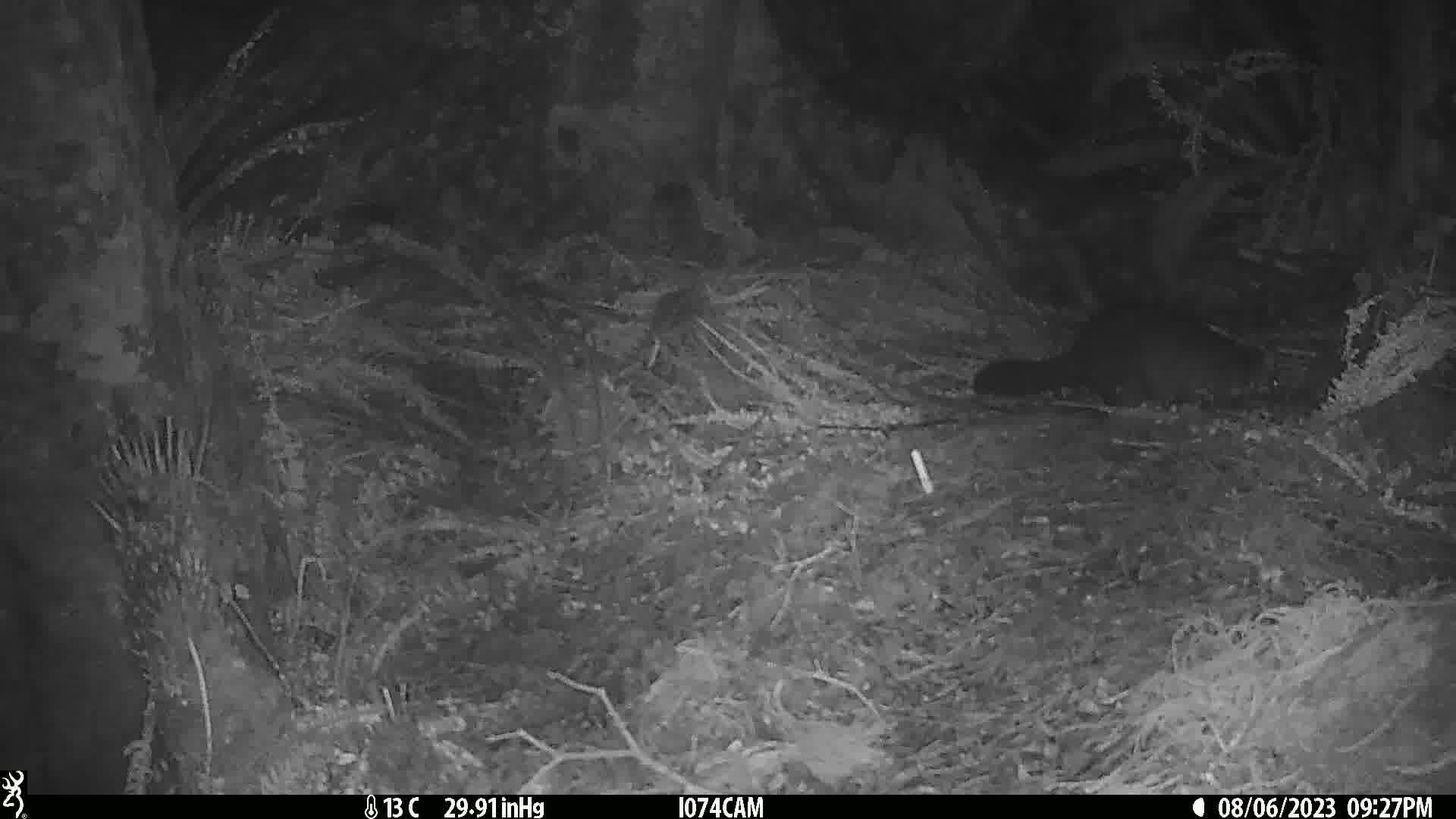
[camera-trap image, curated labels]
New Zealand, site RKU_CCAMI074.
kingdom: Animalia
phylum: Chordata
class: Mammalia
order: Diprotodontia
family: Phalangeridae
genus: Trichosurus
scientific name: Trichosurus vulpecula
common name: common brushtail possum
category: possum